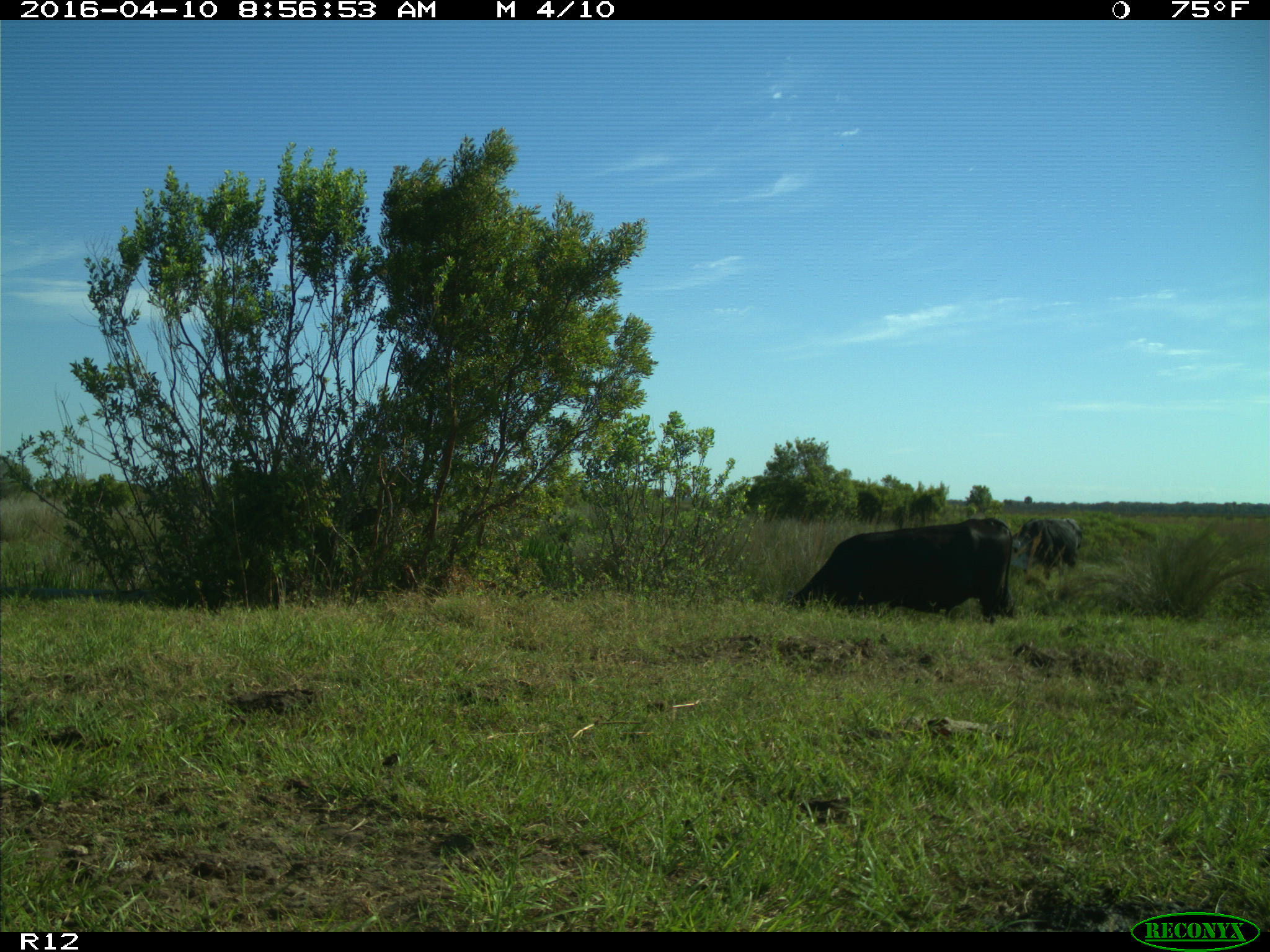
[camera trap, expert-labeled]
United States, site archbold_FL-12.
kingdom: Animalia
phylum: Chordata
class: Mammalia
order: Artiodactyla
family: Bovidae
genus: Bos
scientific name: Bos taurus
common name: domestic cow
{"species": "Bos taurus (domestic cow)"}